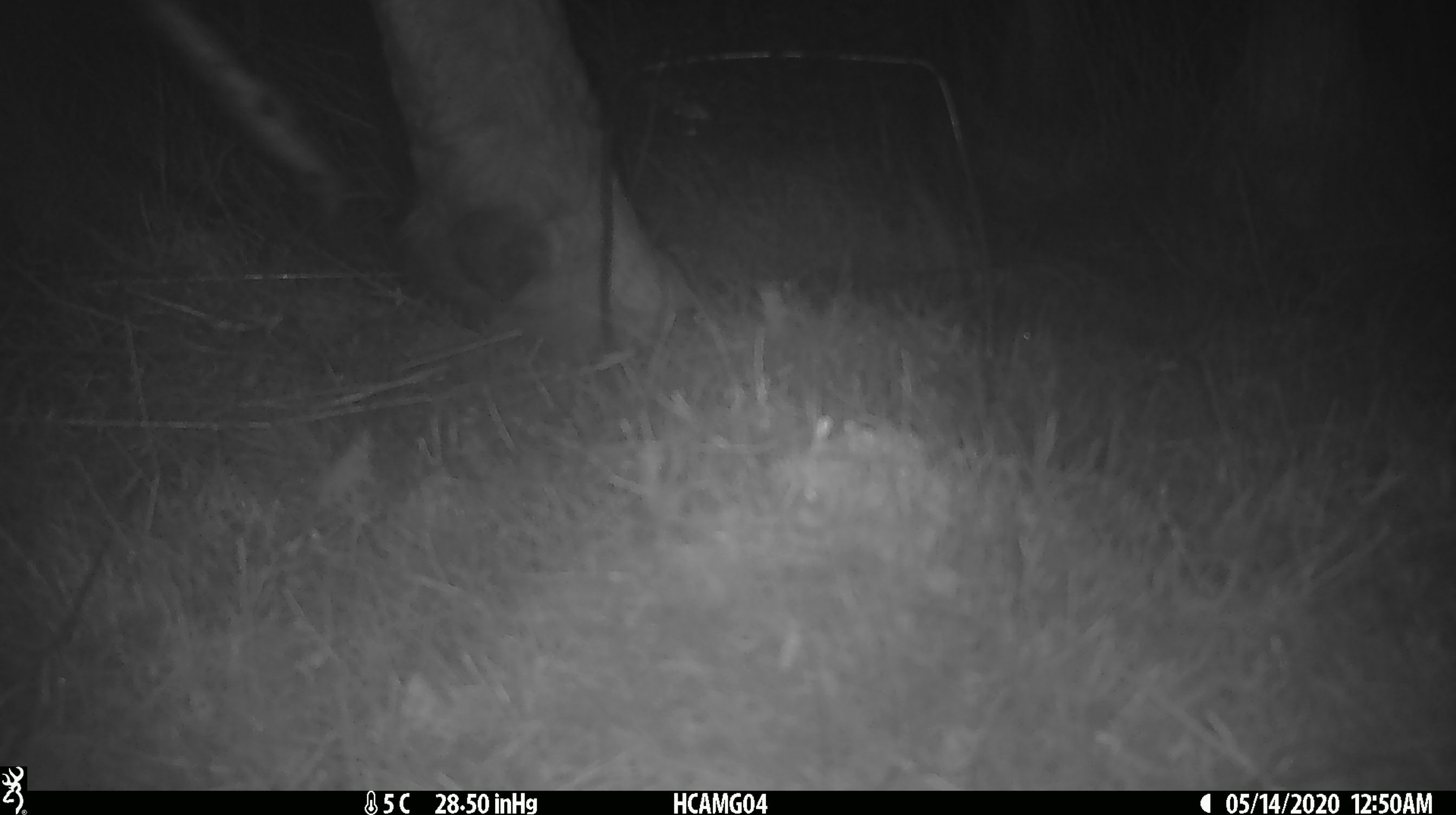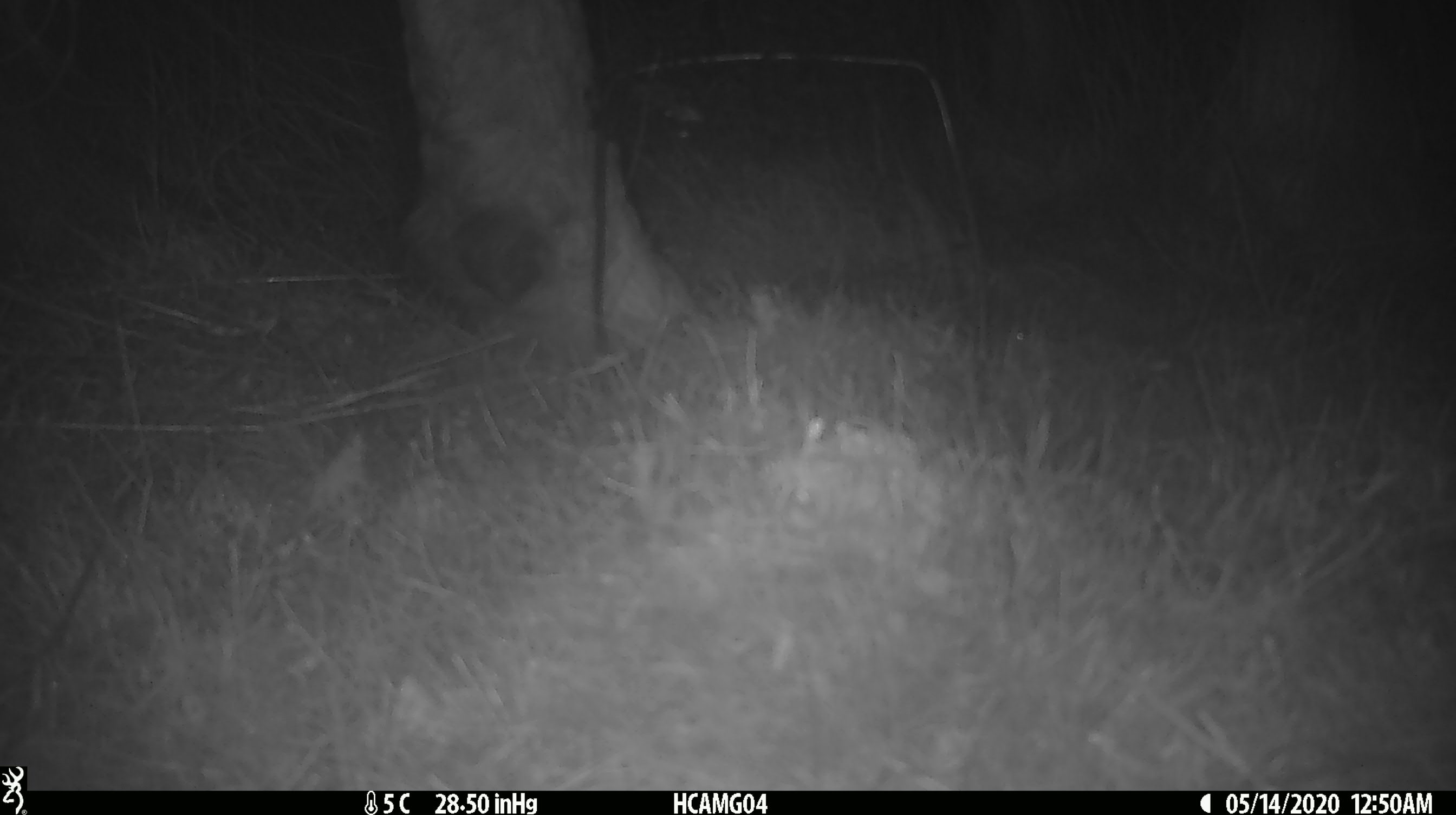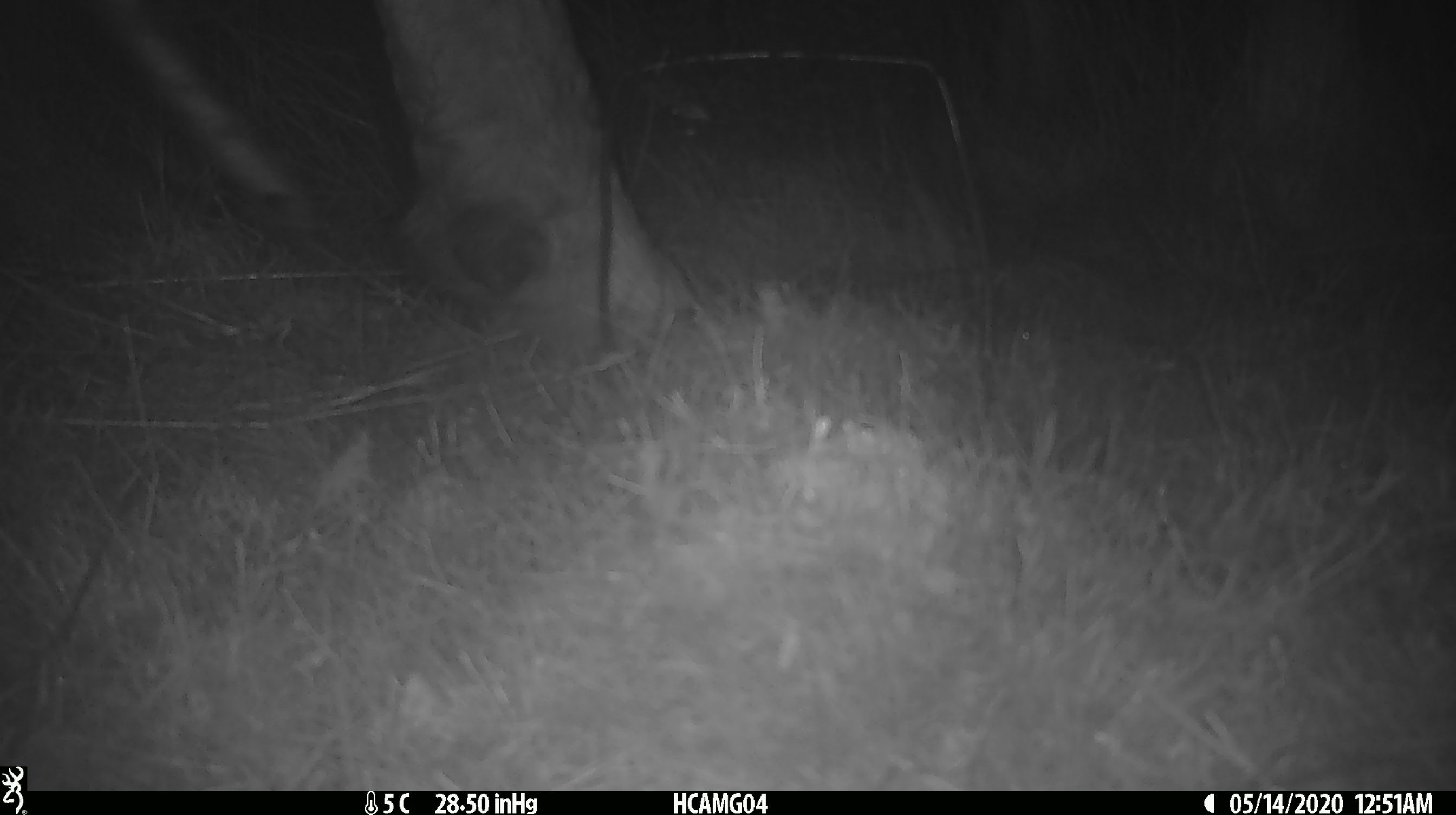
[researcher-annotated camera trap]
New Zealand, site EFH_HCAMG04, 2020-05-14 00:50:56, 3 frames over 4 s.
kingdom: Animalia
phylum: Chordata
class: Mammalia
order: Artiodactyla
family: Bovidae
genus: Bos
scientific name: Bos taurus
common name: domestic cow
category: cow